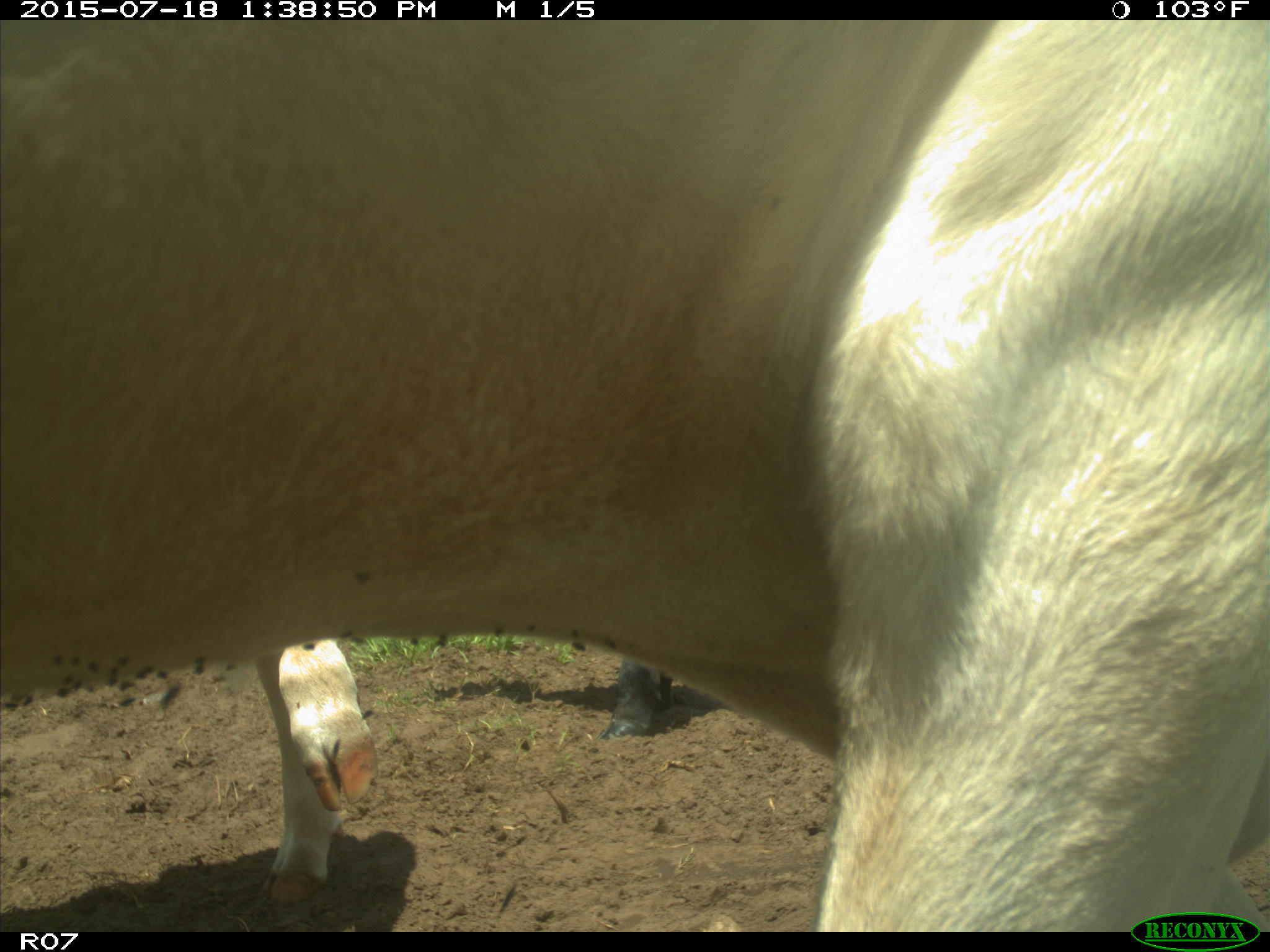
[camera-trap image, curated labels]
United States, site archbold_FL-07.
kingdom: Animalia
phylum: Chordata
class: Mammalia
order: Artiodactyla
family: Bovidae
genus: Bos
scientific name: Bos taurus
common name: domestic cow